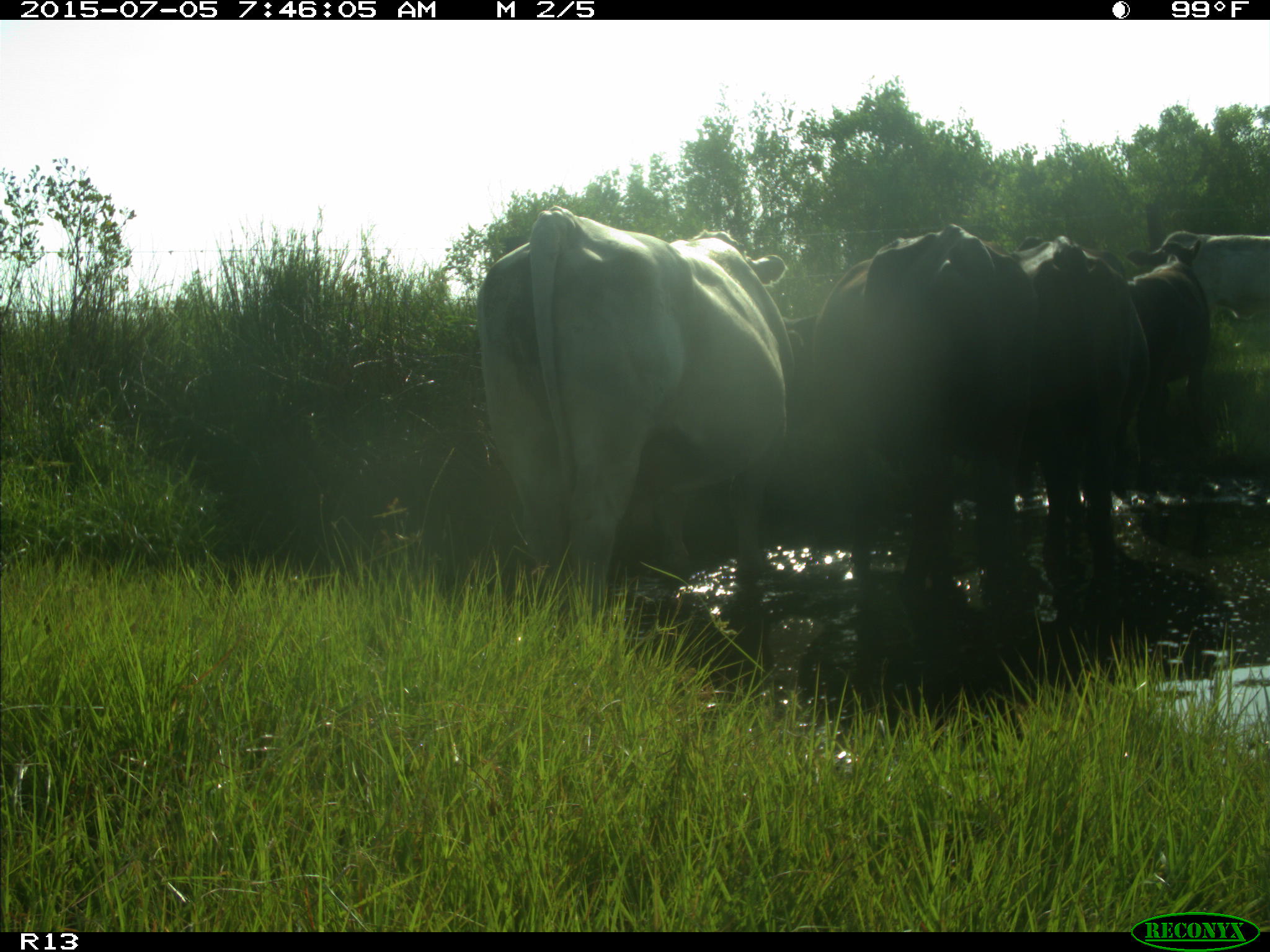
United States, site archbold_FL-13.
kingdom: Animalia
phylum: Chordata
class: Mammalia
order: Artiodactyla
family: Bovidae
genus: Bos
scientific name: Bos taurus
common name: domestic cow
Bos taurus (domestic cow).